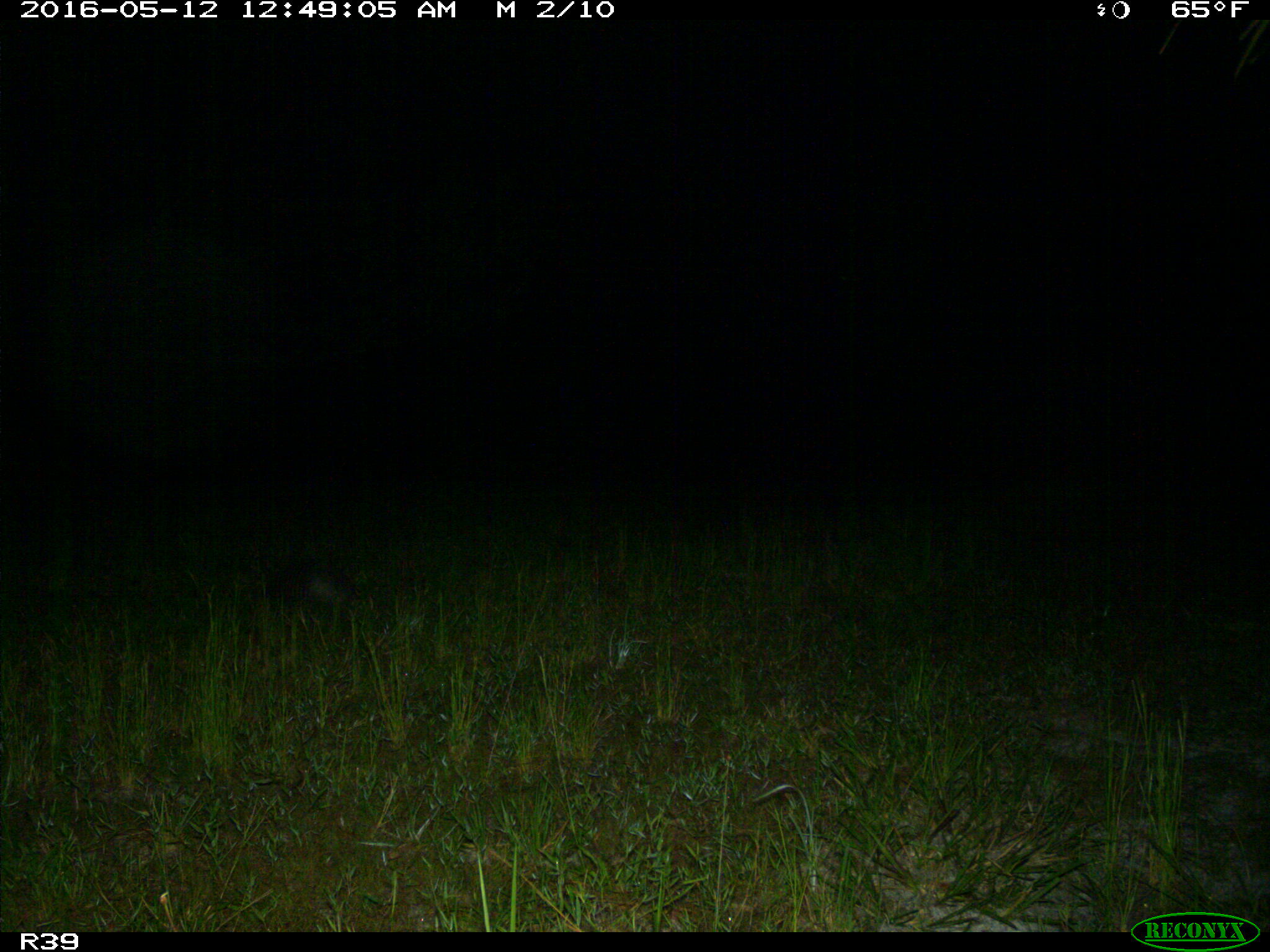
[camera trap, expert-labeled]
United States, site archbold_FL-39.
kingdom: Animalia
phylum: Chordata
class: Mammalia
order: Cingulata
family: Dasypodidae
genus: Dasypus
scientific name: Dasypus novemcinctus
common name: nine-banded armadillo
Dasypus novemcinctus (nine-banded armadillo).